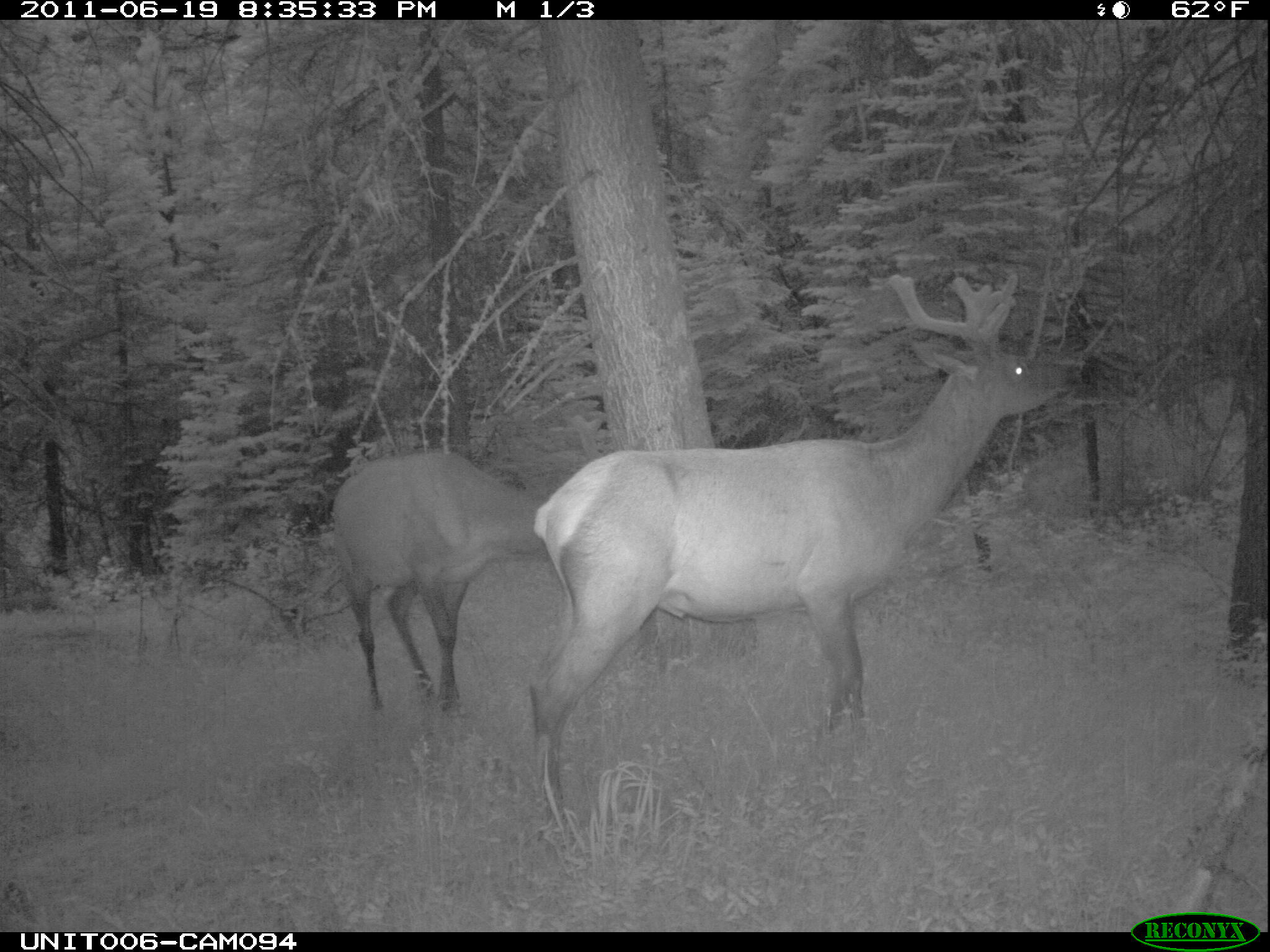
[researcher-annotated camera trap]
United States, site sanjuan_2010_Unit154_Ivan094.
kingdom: Animalia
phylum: Chordata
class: Mammalia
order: Artiodactyla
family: Cervidae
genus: Cervus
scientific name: Cervus elaphus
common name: red deer